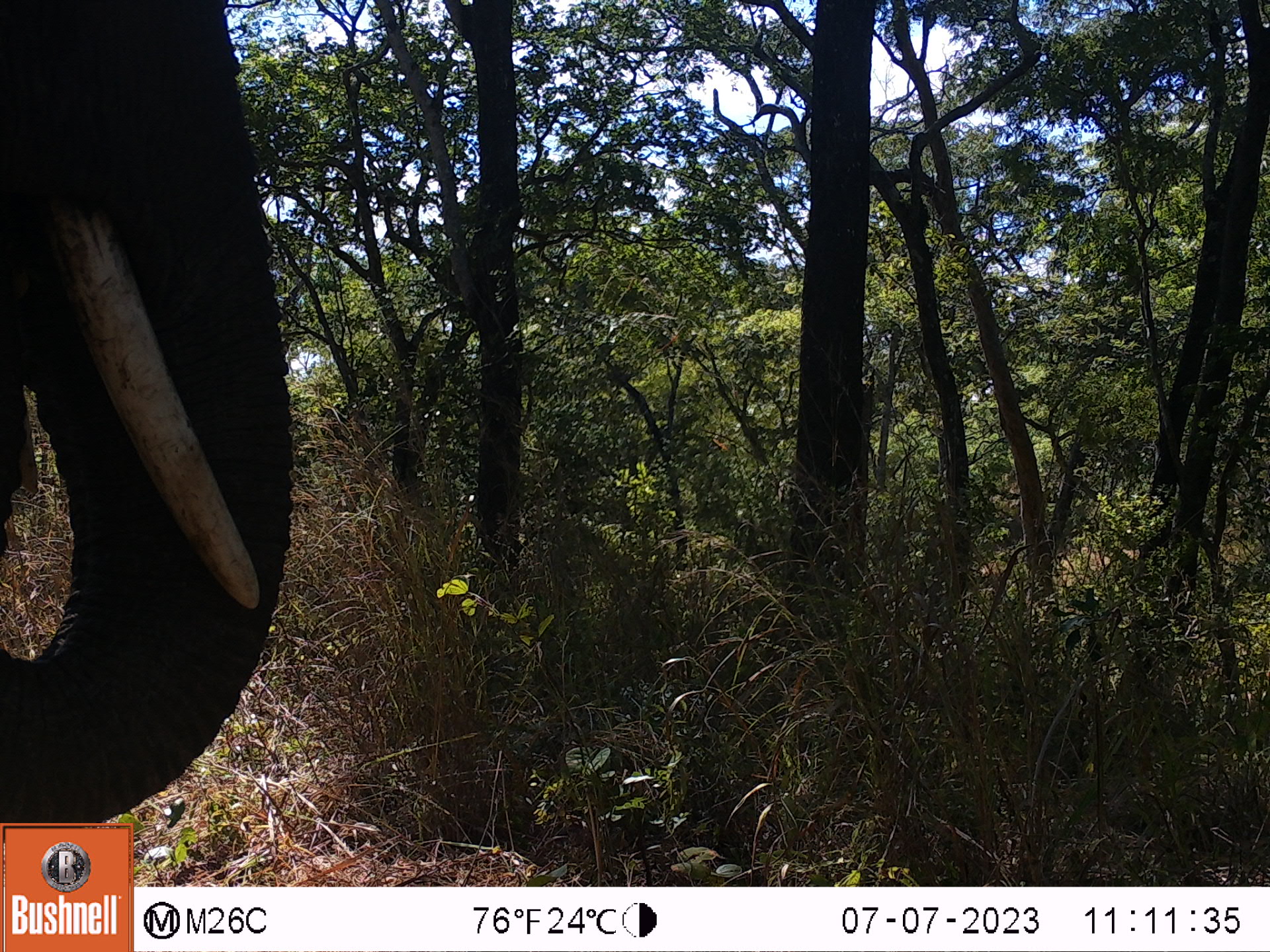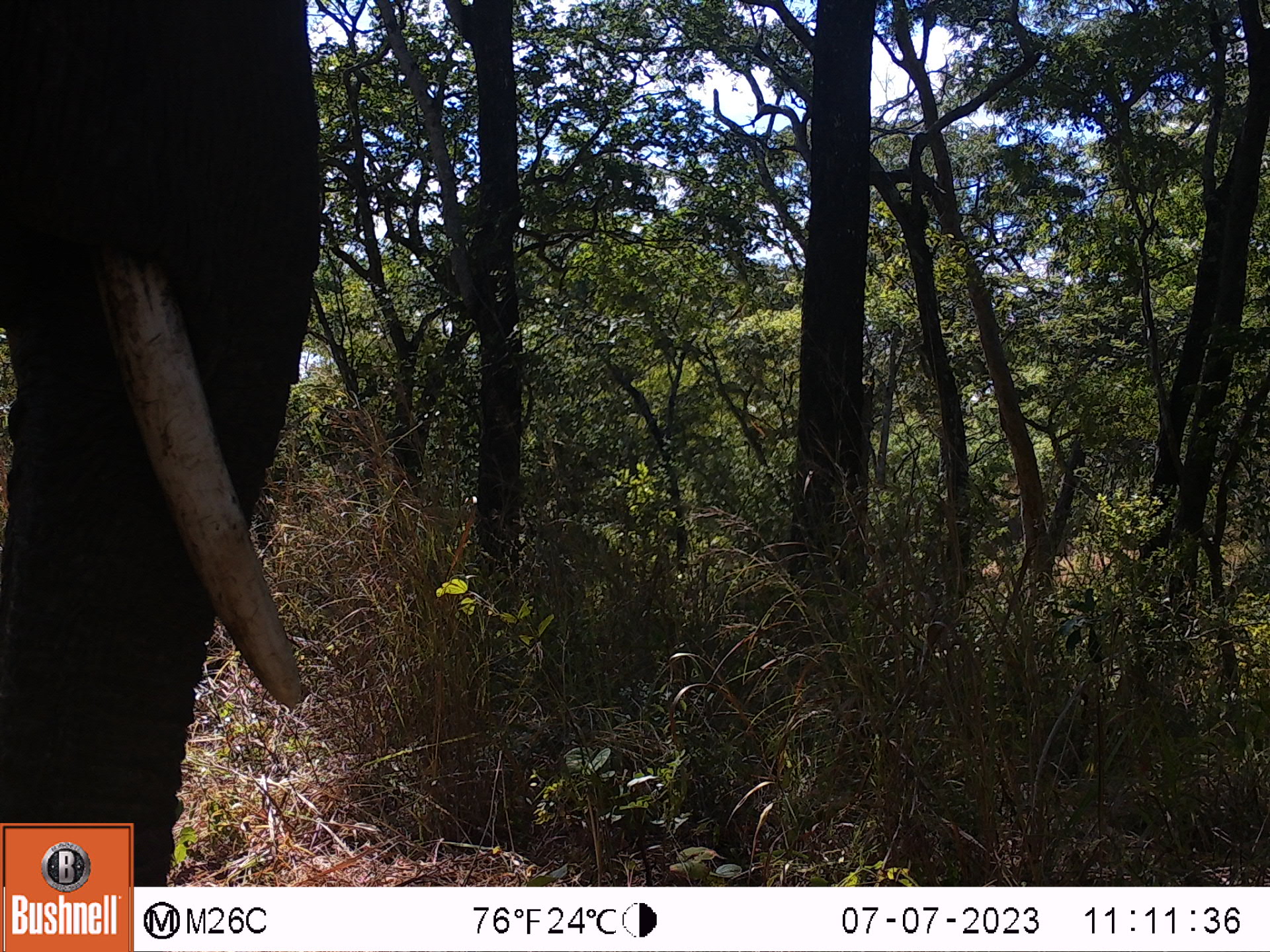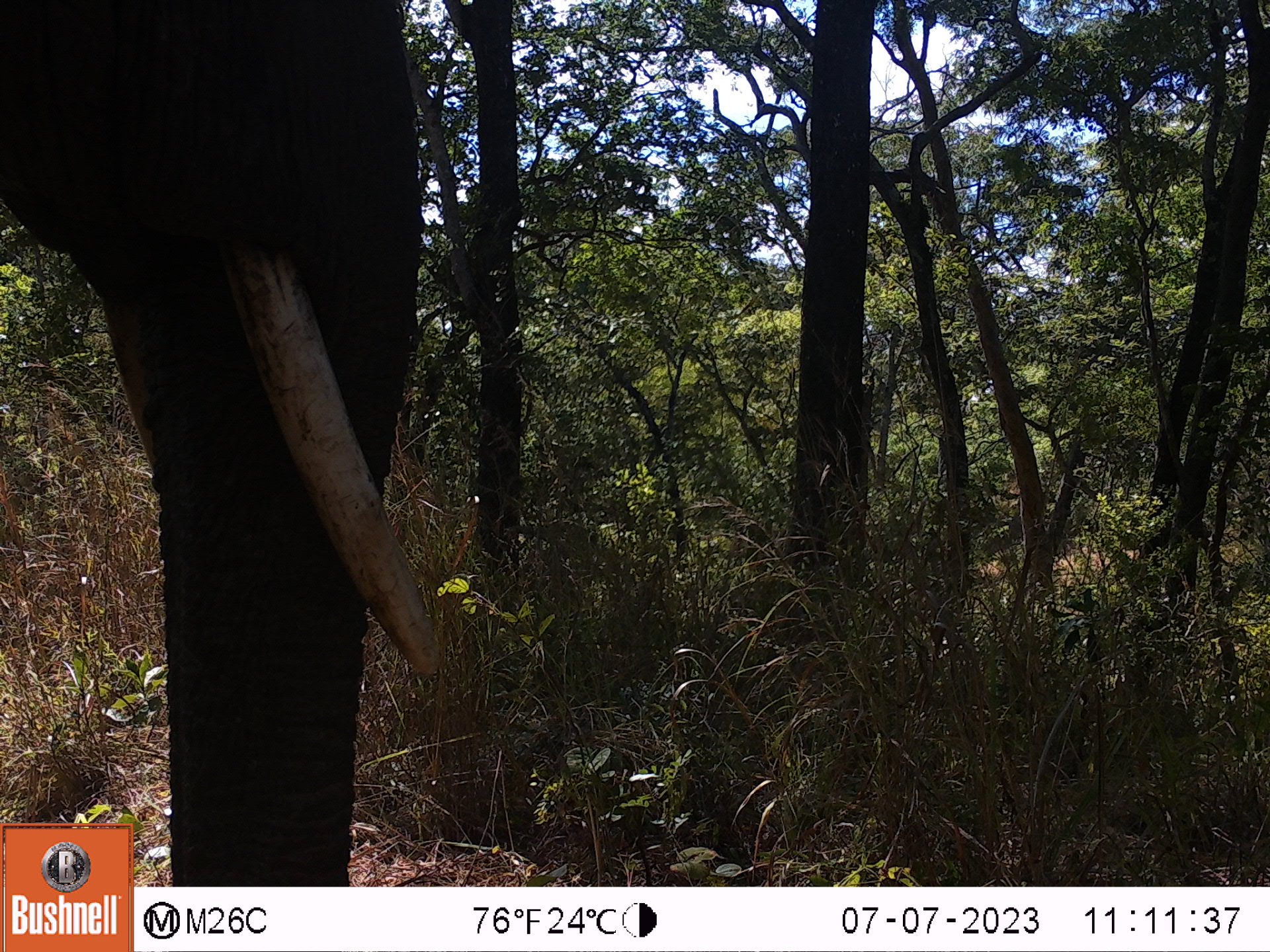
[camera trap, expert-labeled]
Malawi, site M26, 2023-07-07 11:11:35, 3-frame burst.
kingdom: Animalia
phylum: Chordata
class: Mammalia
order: Proboscidea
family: Elephantidae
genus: Loxodonta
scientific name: Loxodonta africana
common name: african savanna elephant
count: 1